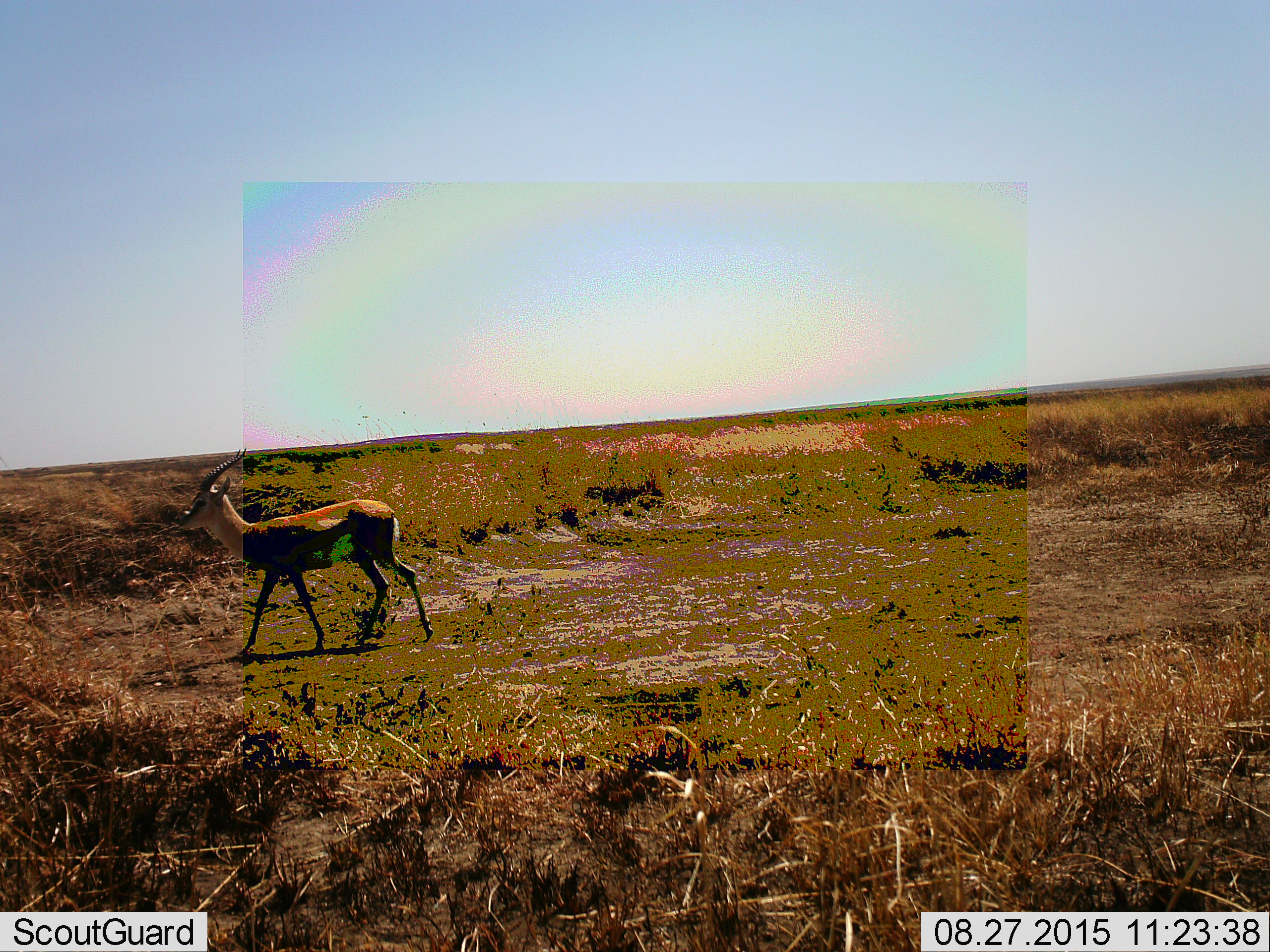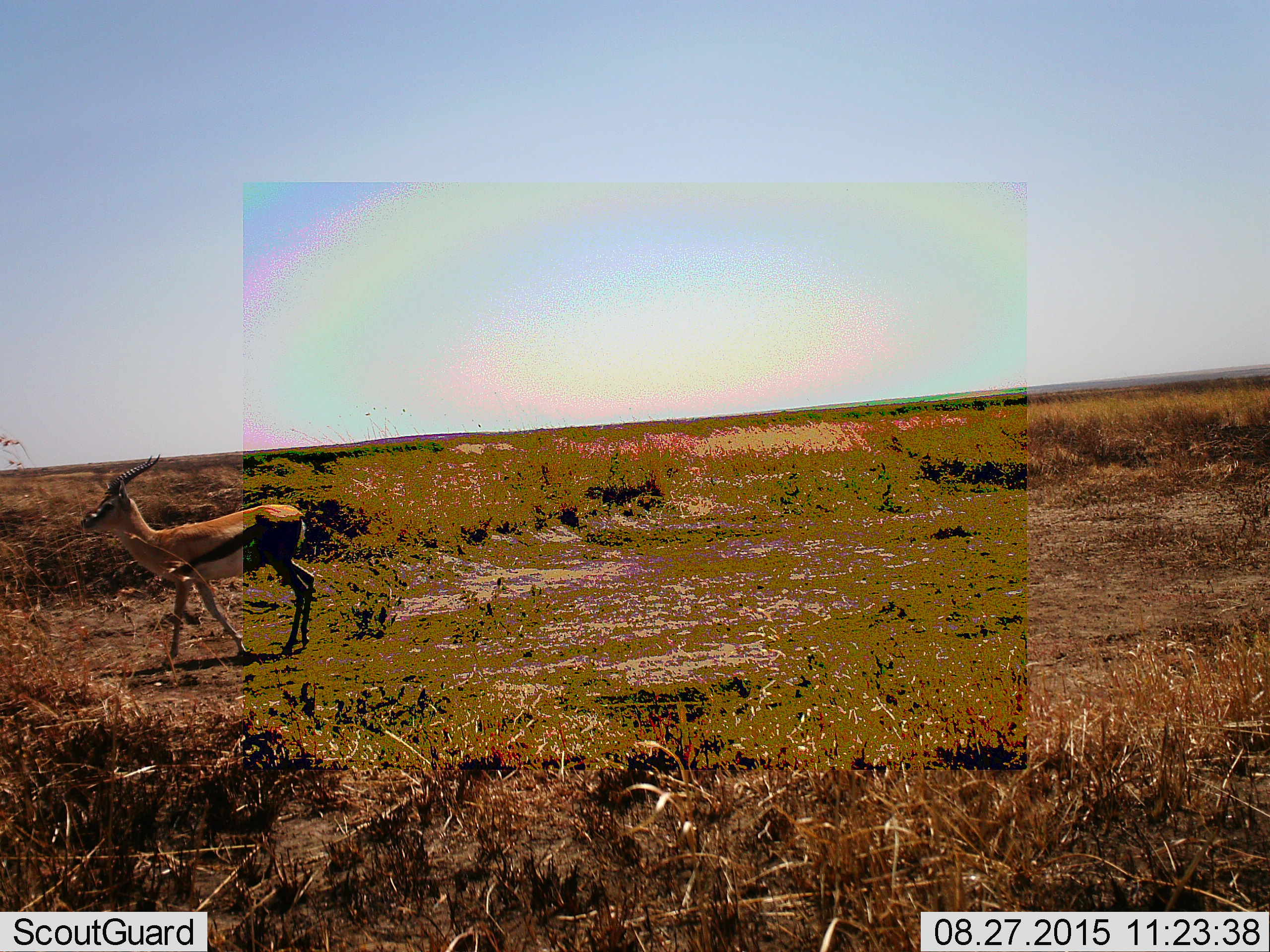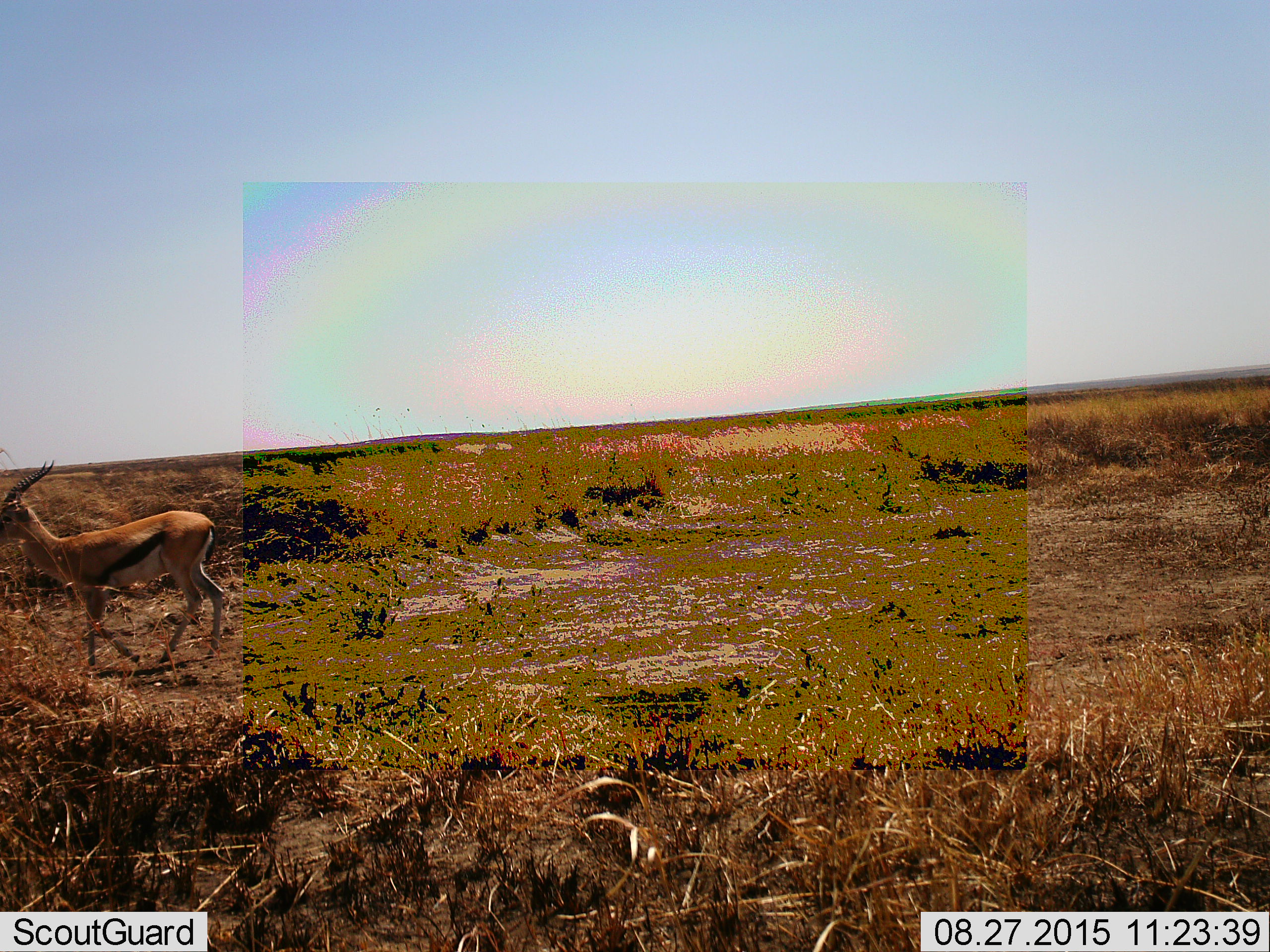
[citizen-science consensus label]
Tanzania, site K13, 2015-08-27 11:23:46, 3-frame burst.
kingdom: Animalia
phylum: Chordata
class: Mammalia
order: Artiodactyla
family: Bovidae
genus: Eudorcas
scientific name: Eudorcas thomsonii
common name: thomson's gazelle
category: gazellethomsons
Gazellethomsons (thomson's gazelle) (Eudorcas thomsonii), count 1. Behavior (volunteer vote fractions): standing 0%, resting 0%, moving 100%, interacting 0%. Young present (vote fraction): 0%. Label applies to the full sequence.